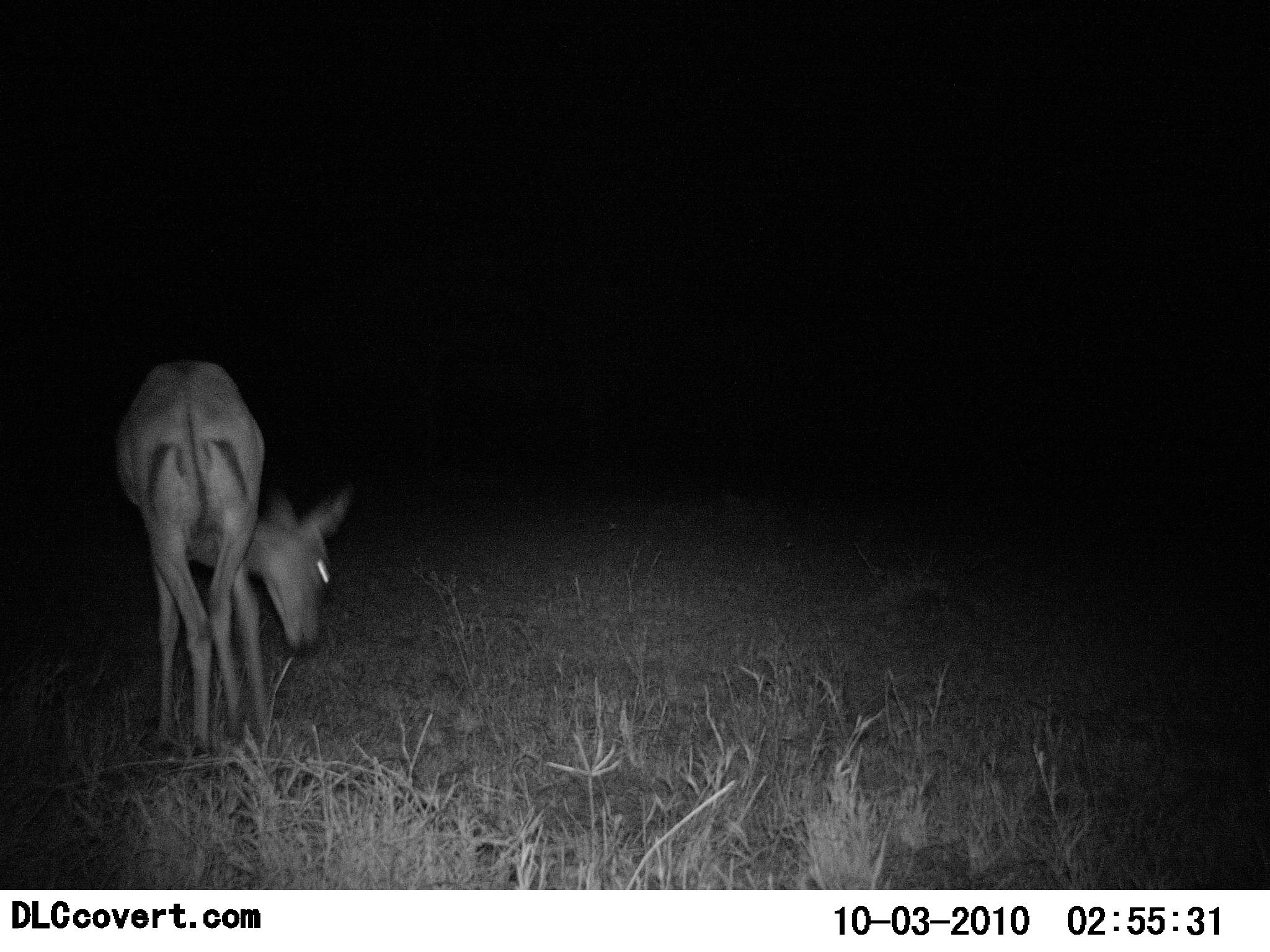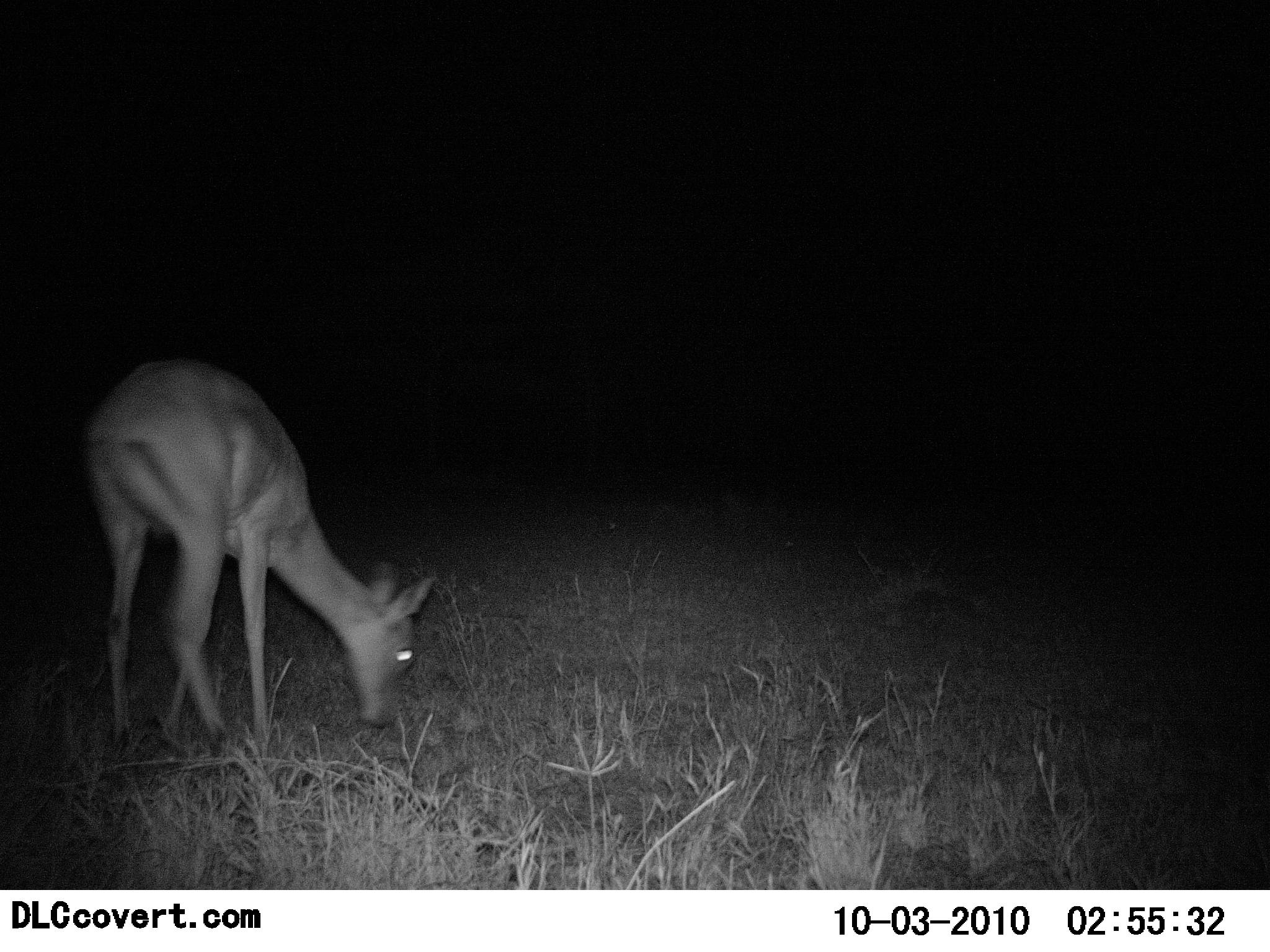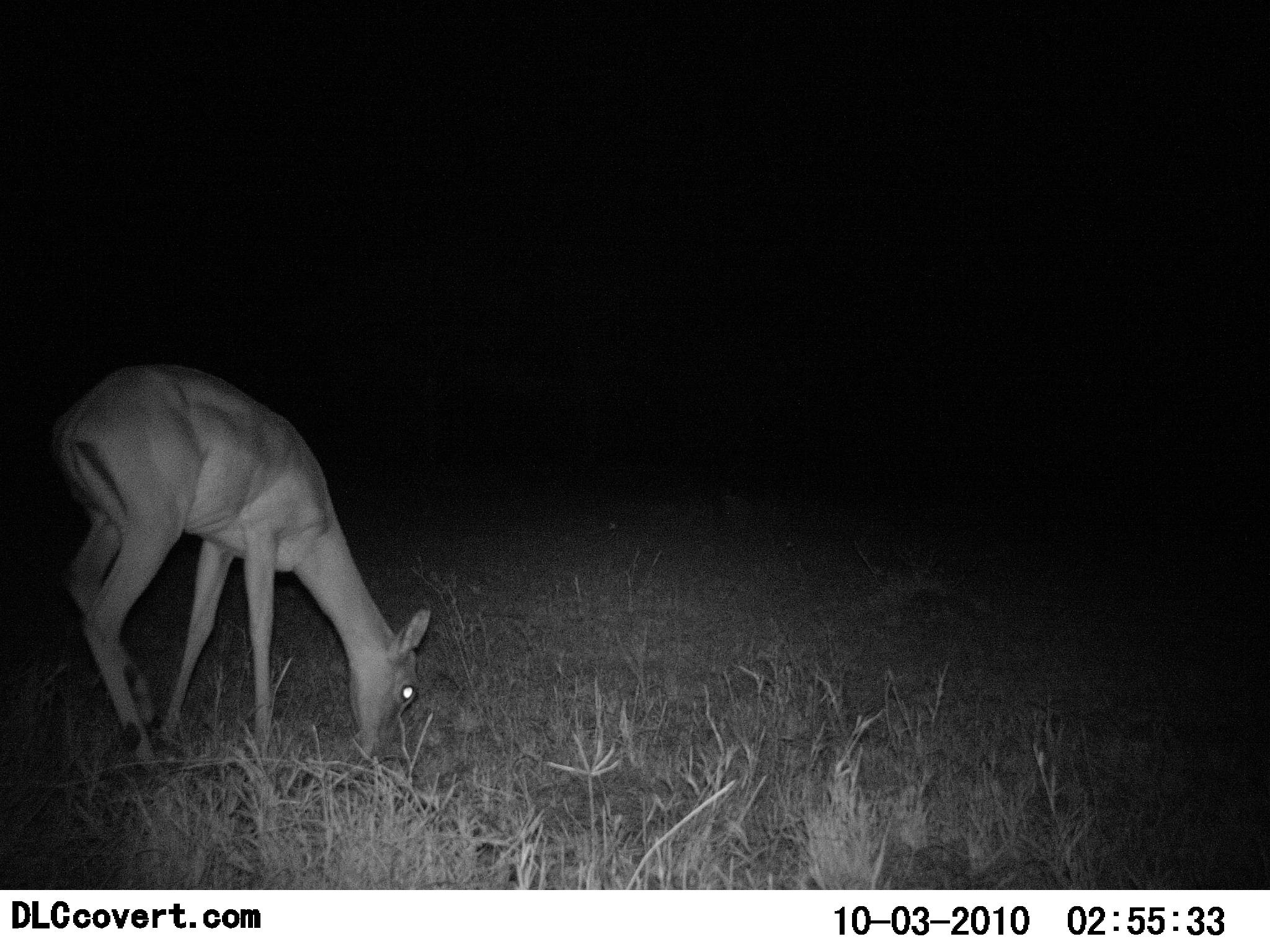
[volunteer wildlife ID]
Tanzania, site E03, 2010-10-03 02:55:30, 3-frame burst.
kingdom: Animalia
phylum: Chordata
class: Mammalia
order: Artiodactyla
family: Bovidae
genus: Nanger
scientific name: Nanger granti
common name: grant's gazelle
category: gazellegrants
Gazellegrants (grant's gazelle) (Nanger granti), count 1. Behavior (volunteer vote fractions): standing 7%, resting 0%, moving 0%, interacting 0%. Young present (vote fraction): 0%. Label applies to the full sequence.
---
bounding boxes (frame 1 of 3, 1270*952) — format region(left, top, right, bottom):
animal: region(114, 357, 356, 754)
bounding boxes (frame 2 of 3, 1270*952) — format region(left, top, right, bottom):
animal: region(81, 355, 436, 757)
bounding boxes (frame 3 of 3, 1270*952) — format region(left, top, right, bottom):
animal: region(47, 363, 433, 777)